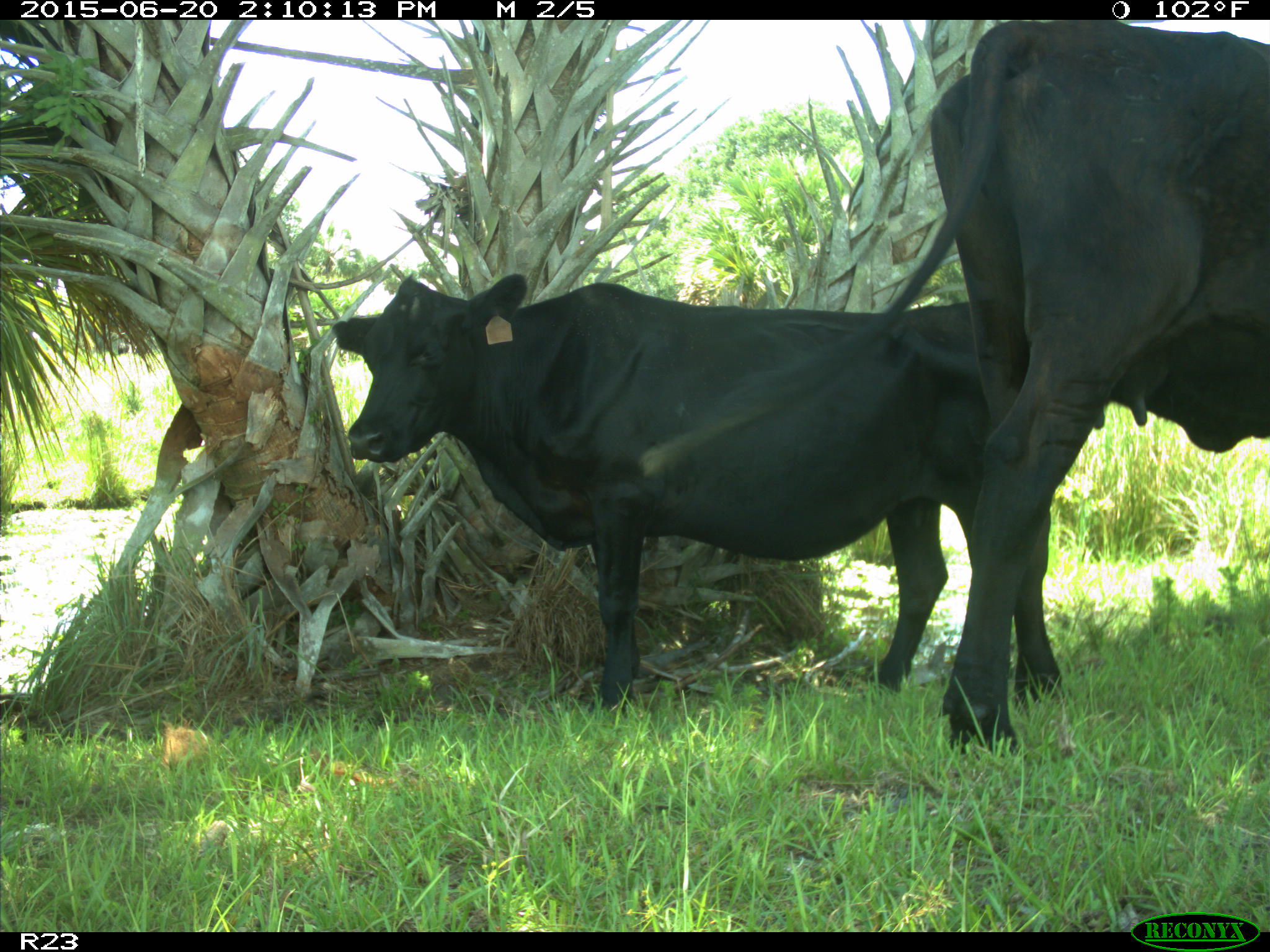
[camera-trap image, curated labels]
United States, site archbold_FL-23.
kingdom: Animalia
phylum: Chordata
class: Mammalia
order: Artiodactyla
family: Bovidae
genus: Bos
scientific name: Bos taurus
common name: domestic cow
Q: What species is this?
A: Bos taurus (domestic cow).